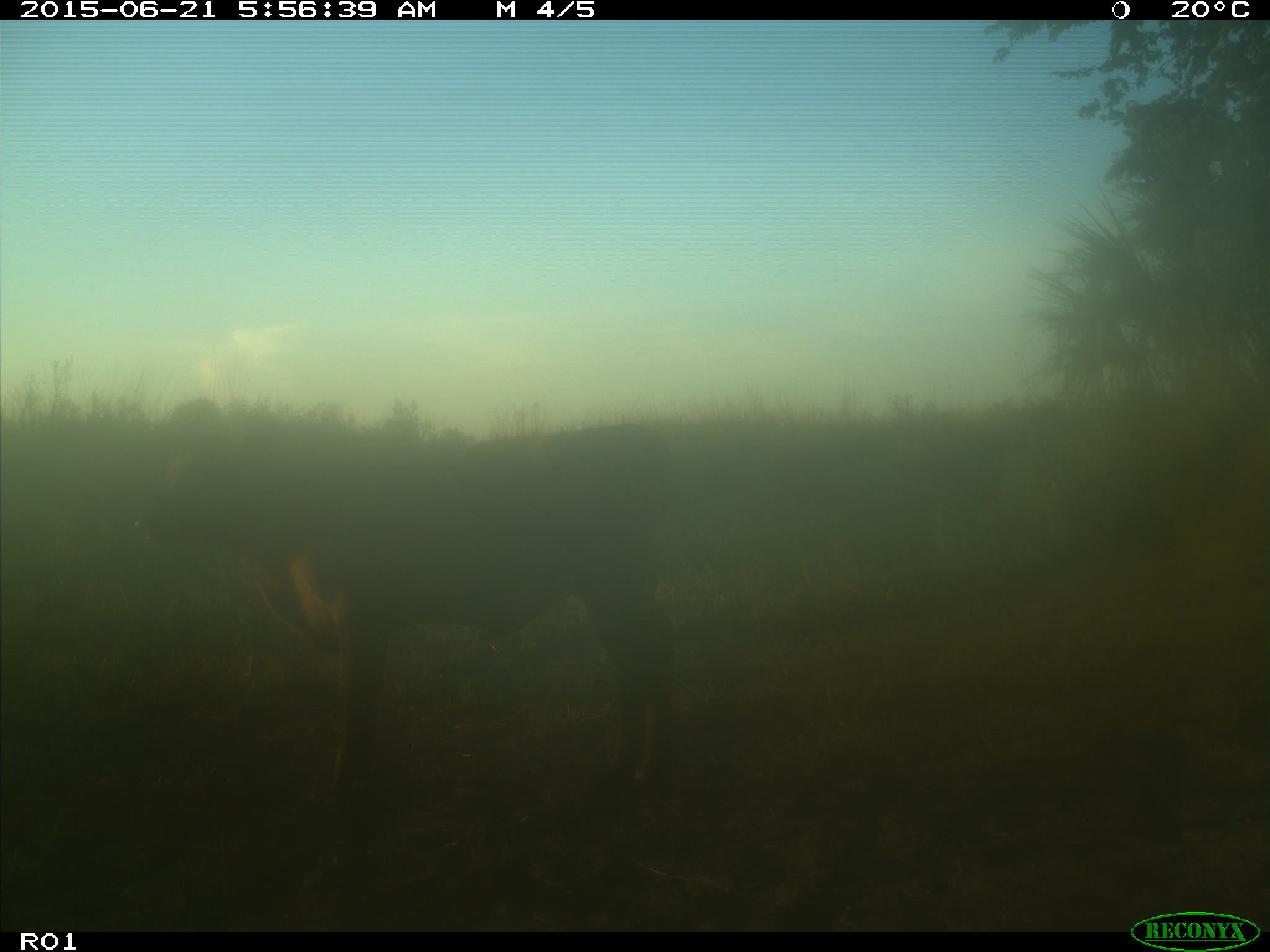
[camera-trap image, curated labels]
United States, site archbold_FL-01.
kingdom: Animalia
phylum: Chordata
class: Mammalia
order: Artiodactyla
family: Bovidae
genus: Bos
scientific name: Bos taurus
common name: domestic cow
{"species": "Bos taurus (domestic cow)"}